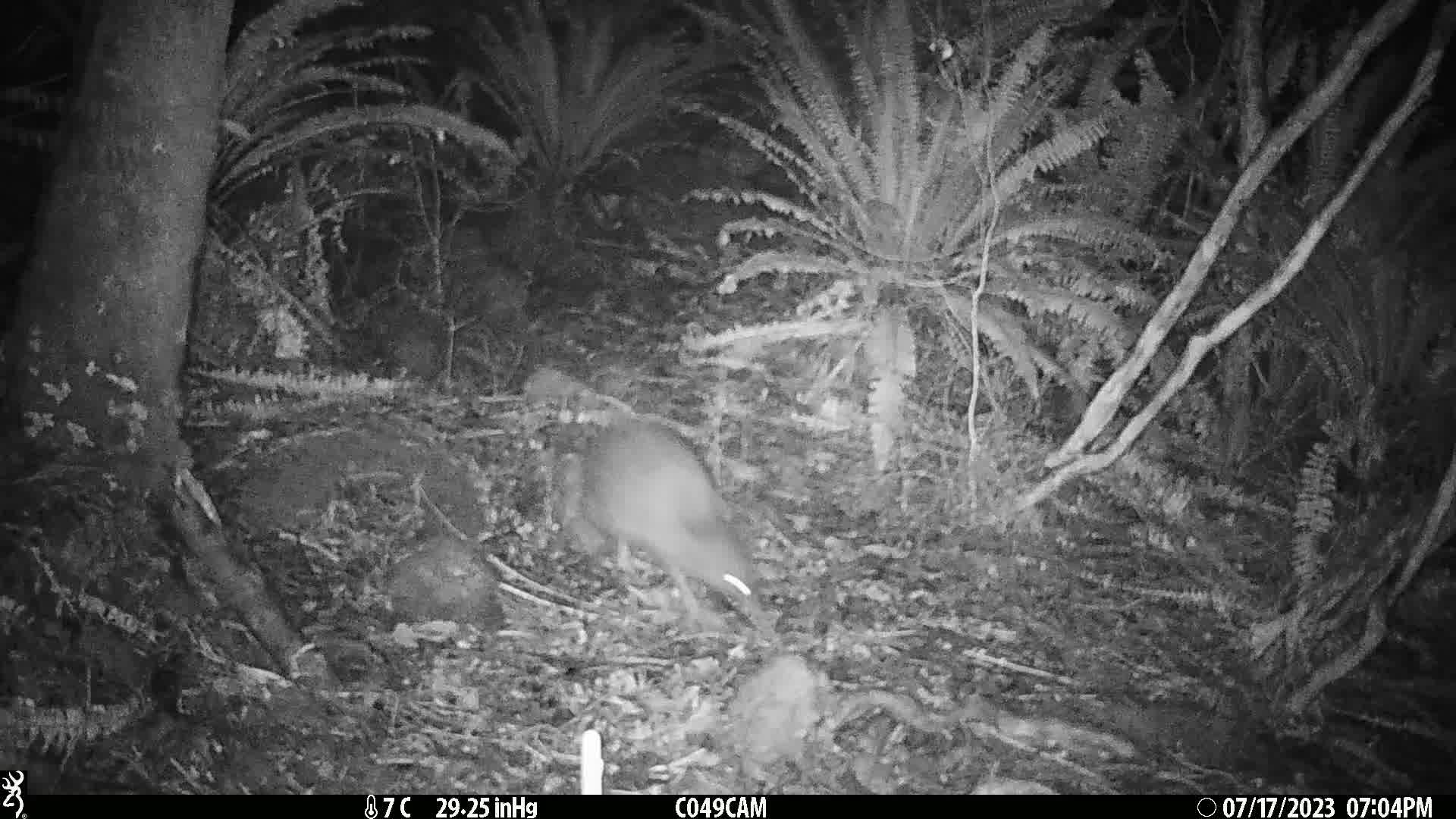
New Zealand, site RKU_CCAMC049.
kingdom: Animalia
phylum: Chordata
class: Aves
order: Apterygiformes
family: Apterygidae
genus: Apteryx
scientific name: Apteryx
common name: kiwi